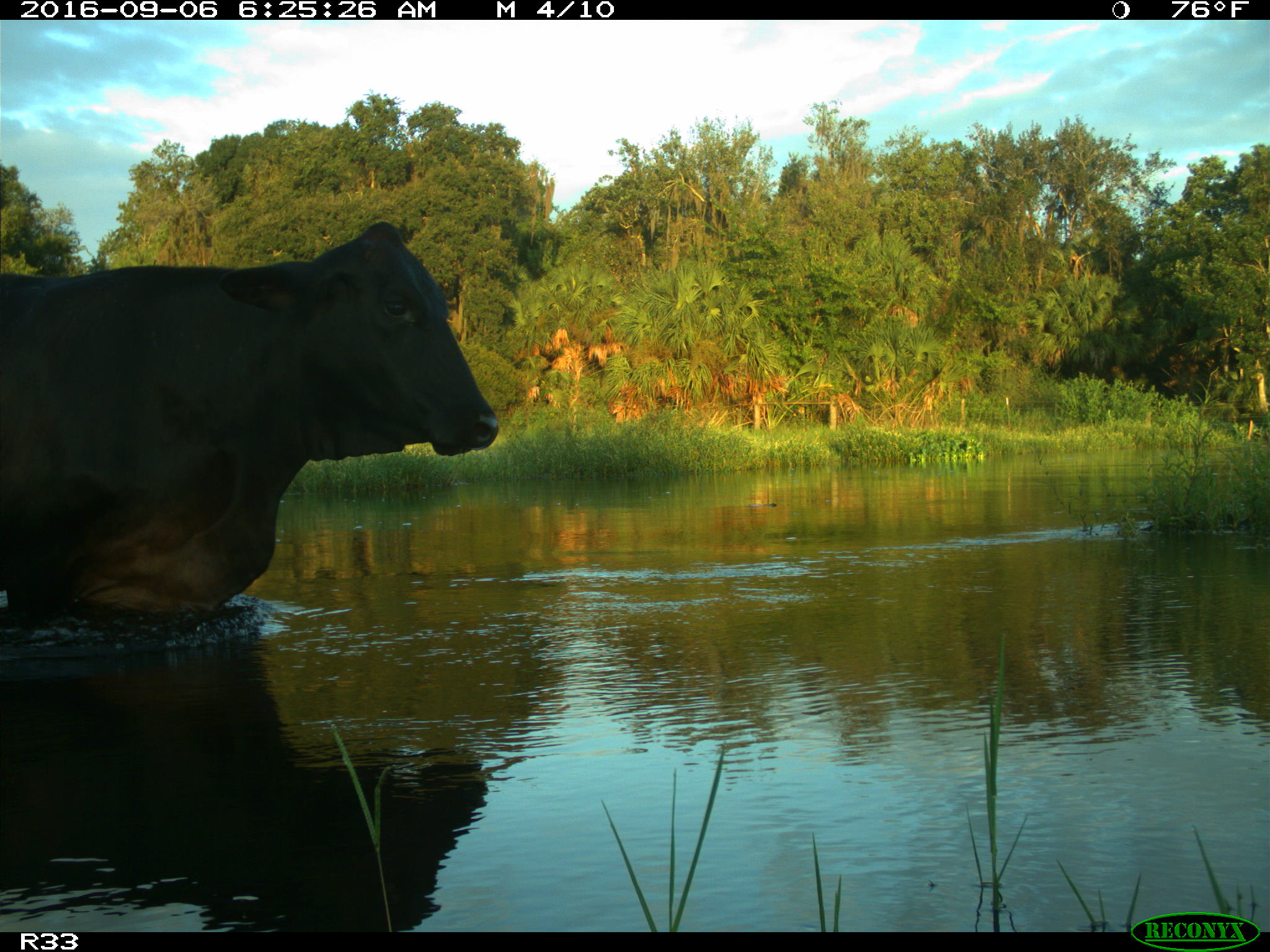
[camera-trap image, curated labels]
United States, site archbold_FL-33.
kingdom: Animalia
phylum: Chordata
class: Mammalia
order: Artiodactyla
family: Bovidae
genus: Bos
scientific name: Bos taurus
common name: domestic cow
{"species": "Bos taurus (domestic cow)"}